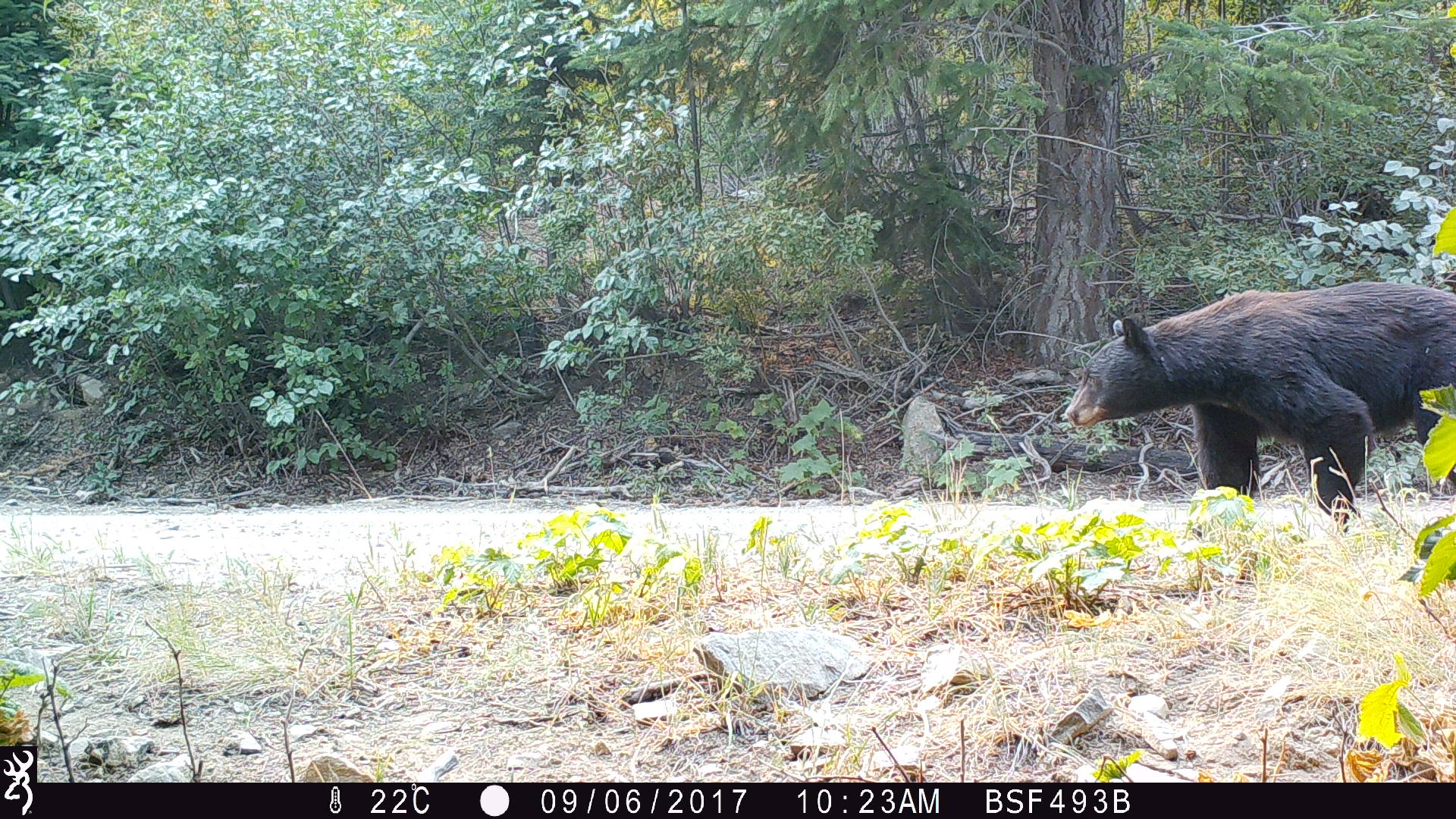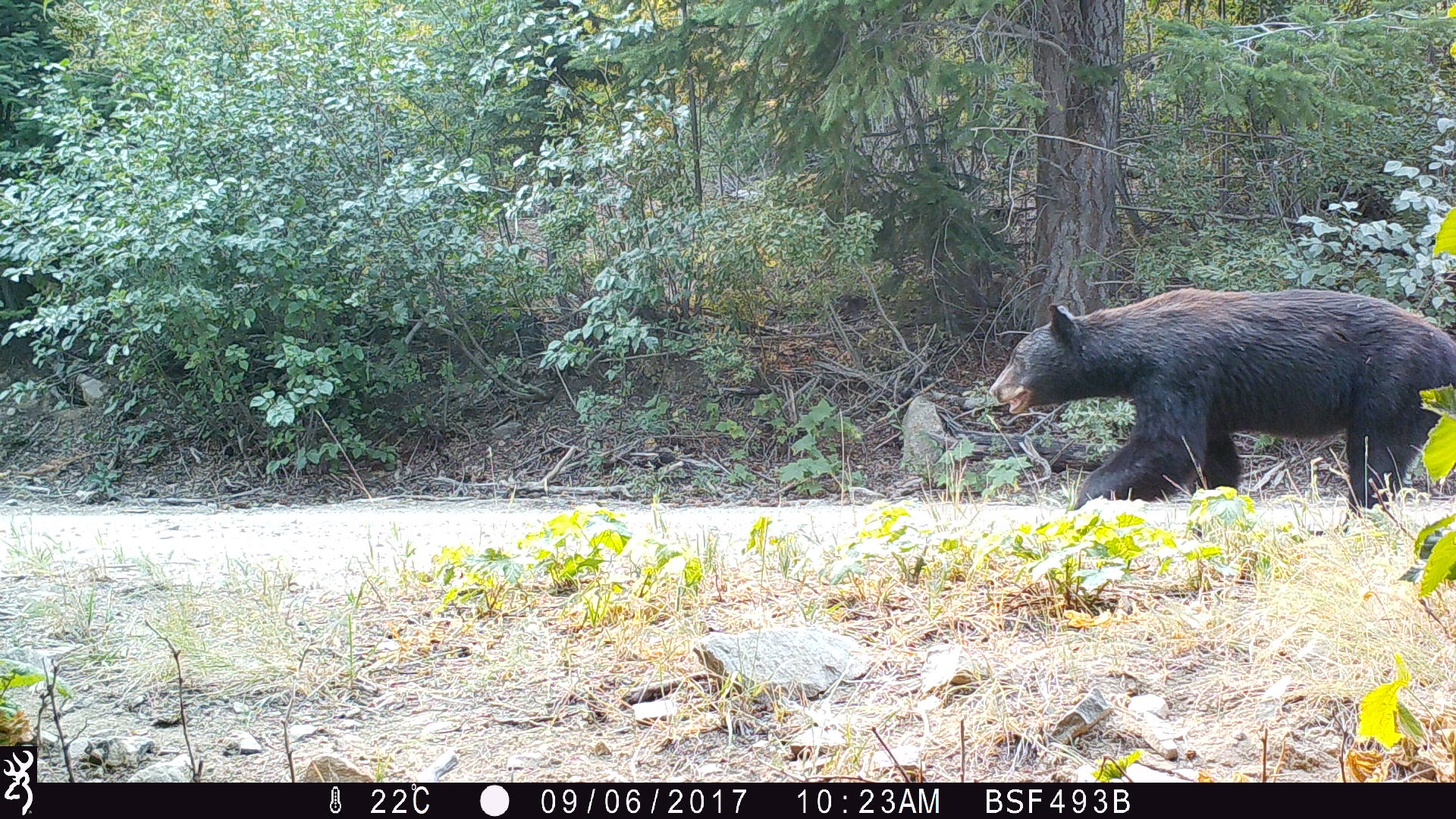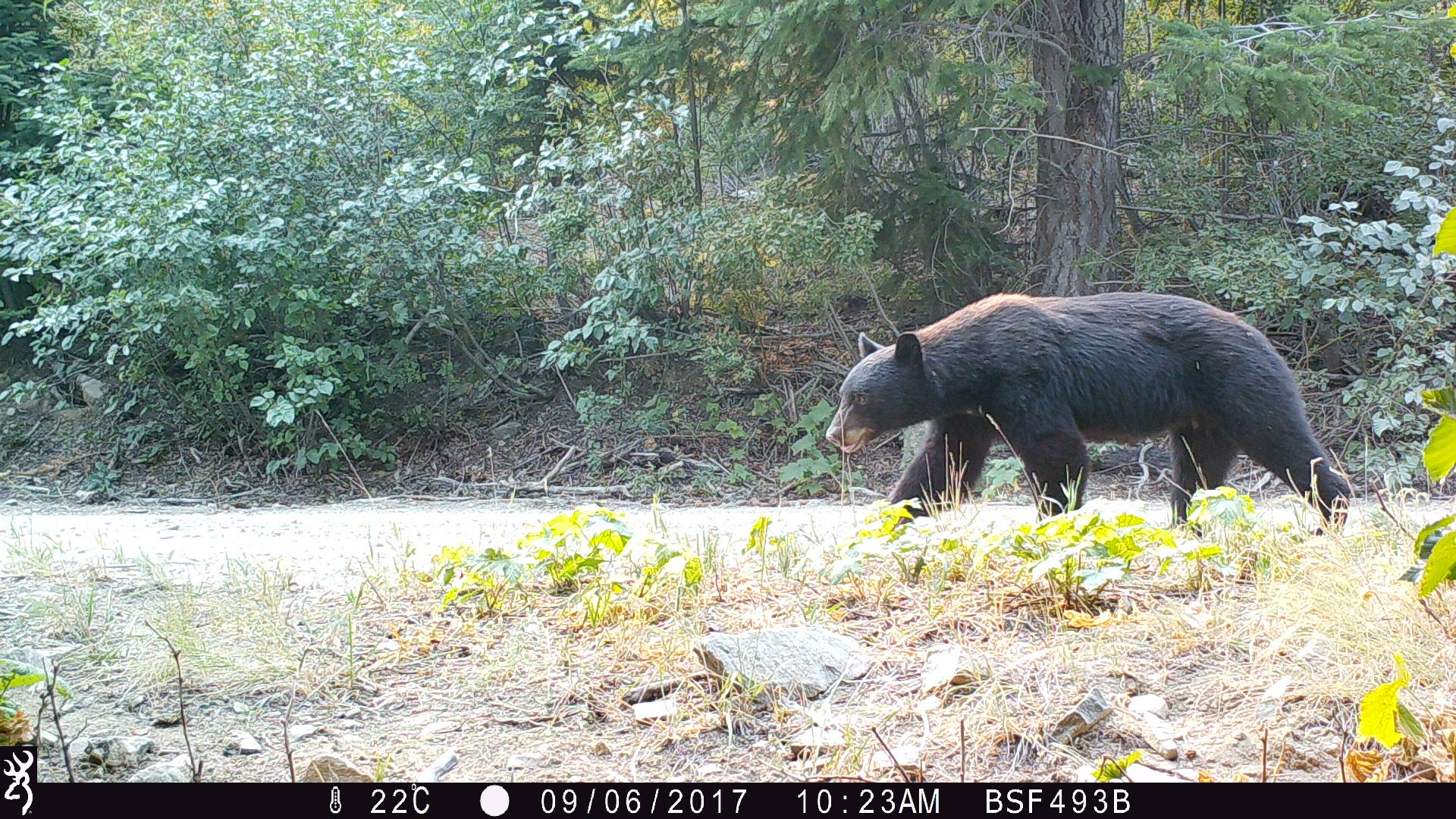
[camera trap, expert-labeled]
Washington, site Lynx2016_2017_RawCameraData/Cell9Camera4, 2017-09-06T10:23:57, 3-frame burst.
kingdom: Animalia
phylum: Chordata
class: Mammalia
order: Carnivora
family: Ursidae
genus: Ursus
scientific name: Ursus americanus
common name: american black bear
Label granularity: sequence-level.